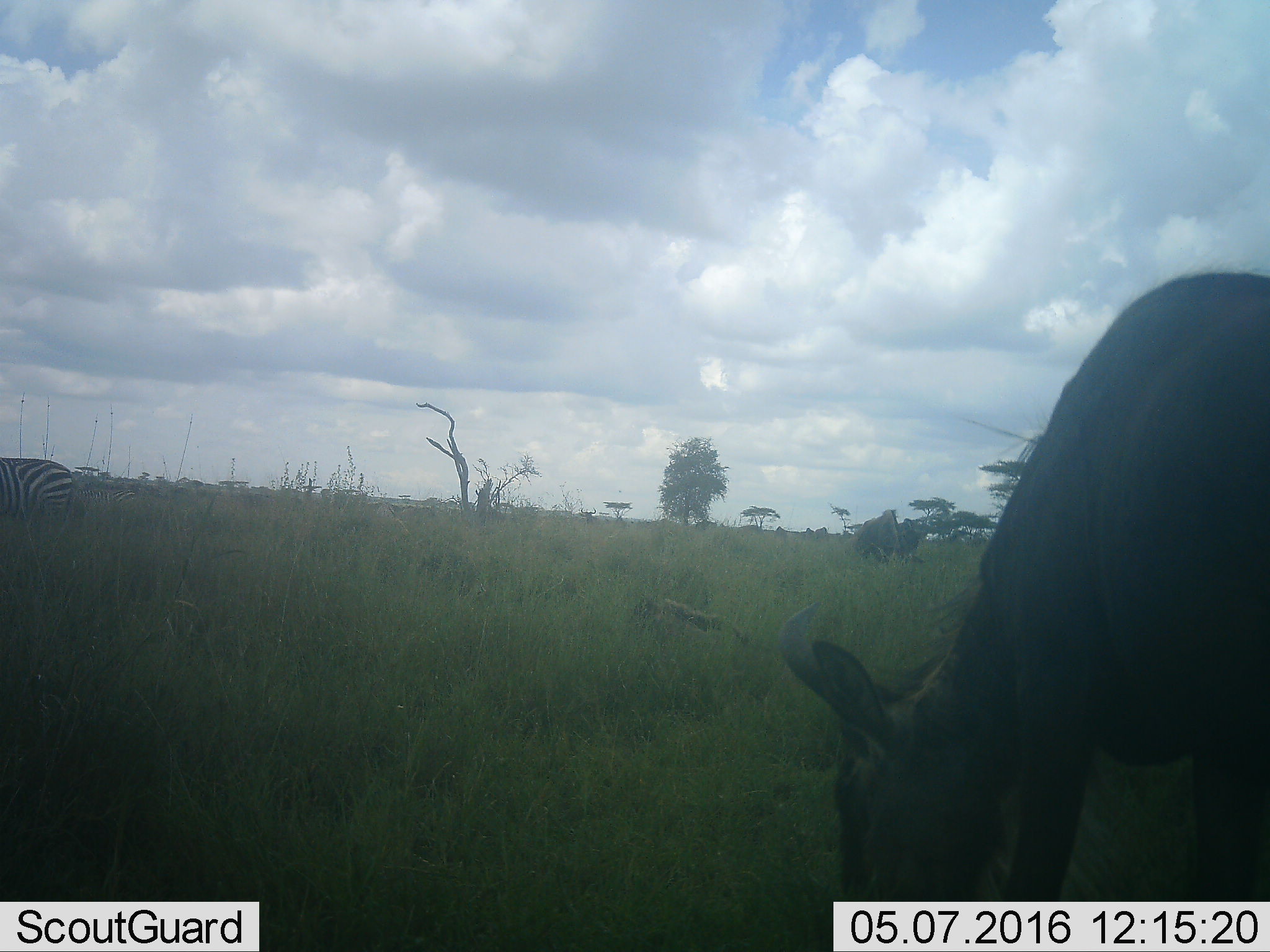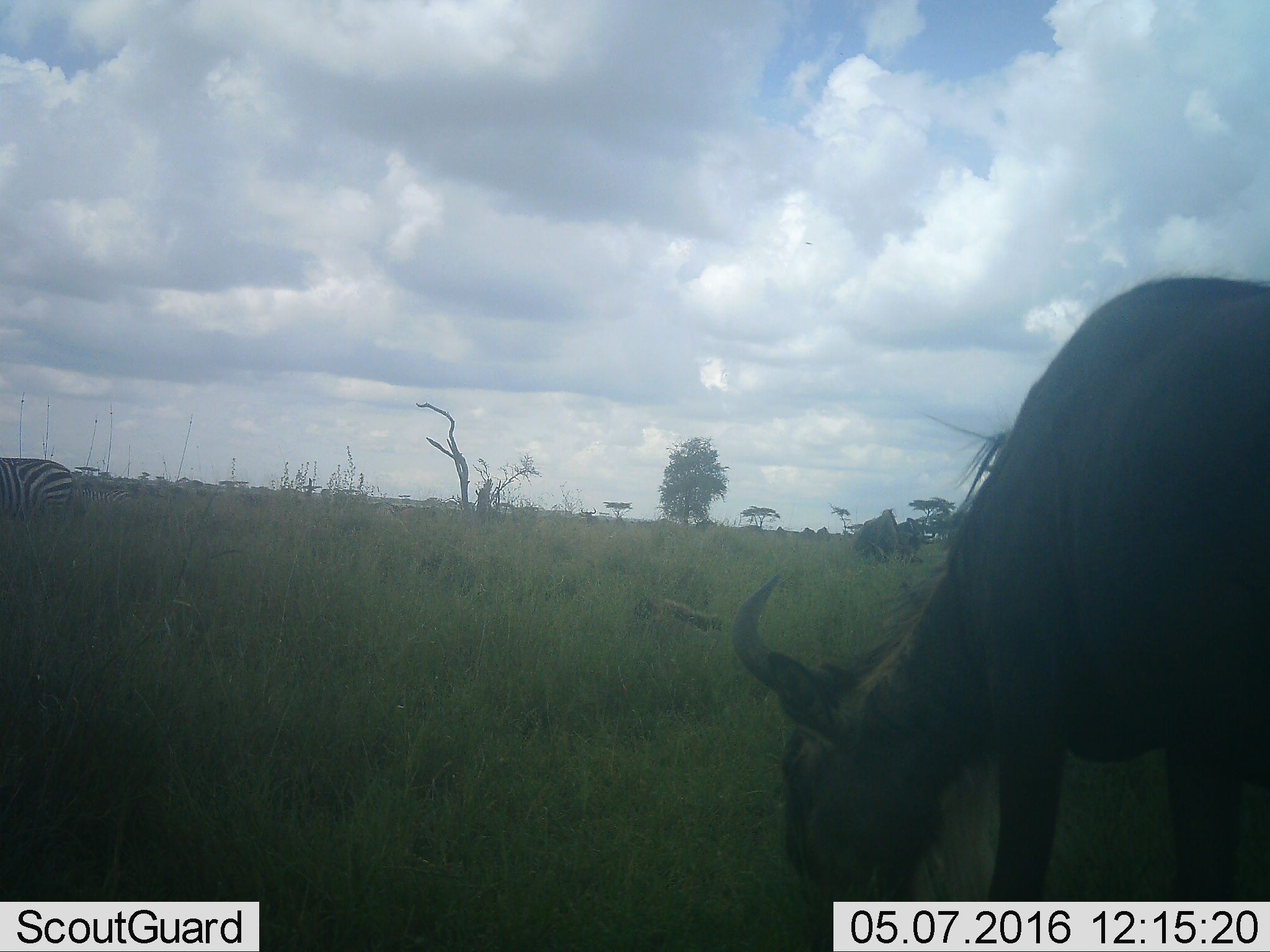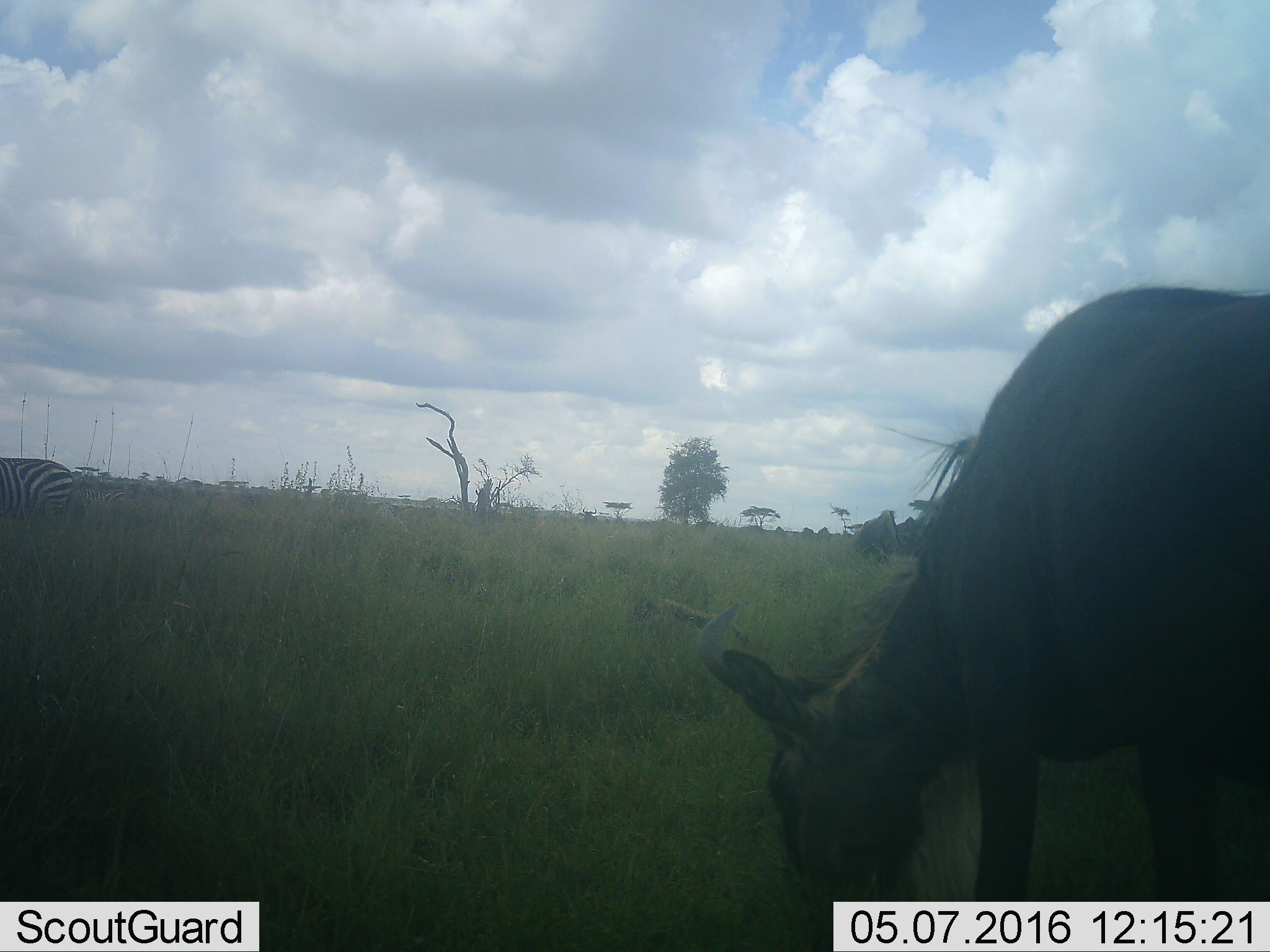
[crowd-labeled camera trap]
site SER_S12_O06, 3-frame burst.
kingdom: Animalia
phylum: Chordata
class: Mammalia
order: Artiodactyla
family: Bovidae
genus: Connochaetes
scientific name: Connochaetes taurinus taurinus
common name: blue wildebeest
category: wildebeestblue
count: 3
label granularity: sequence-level